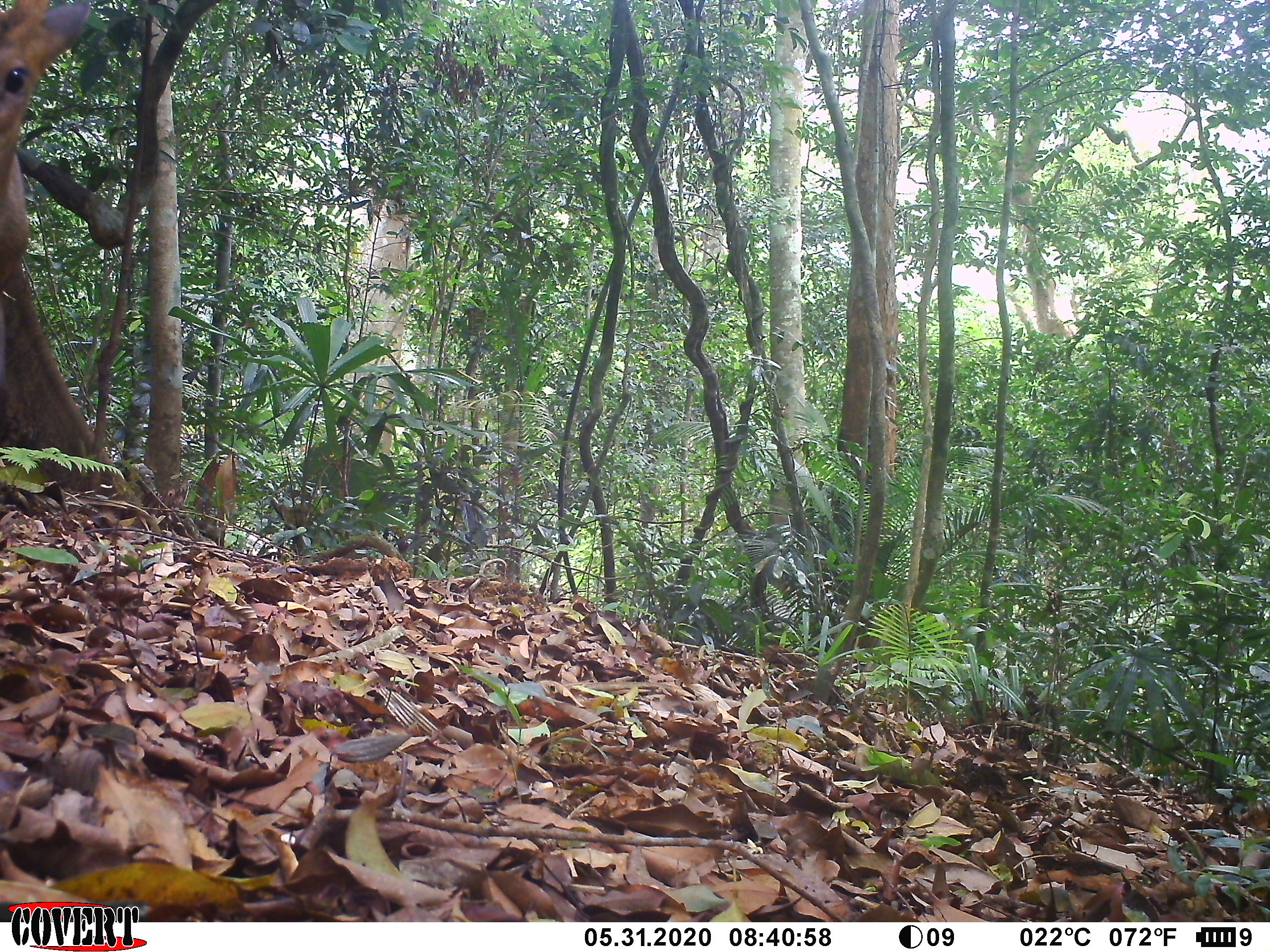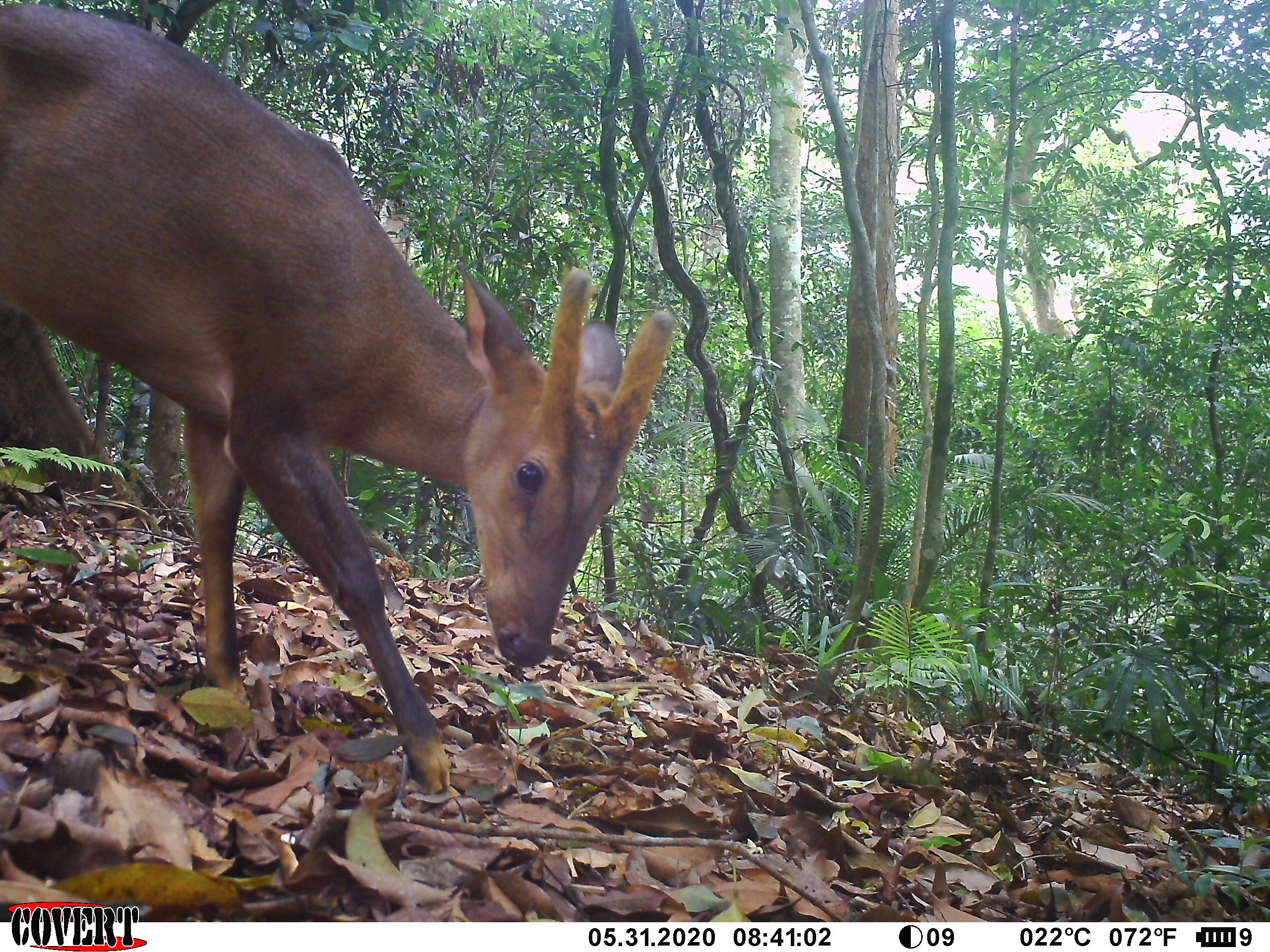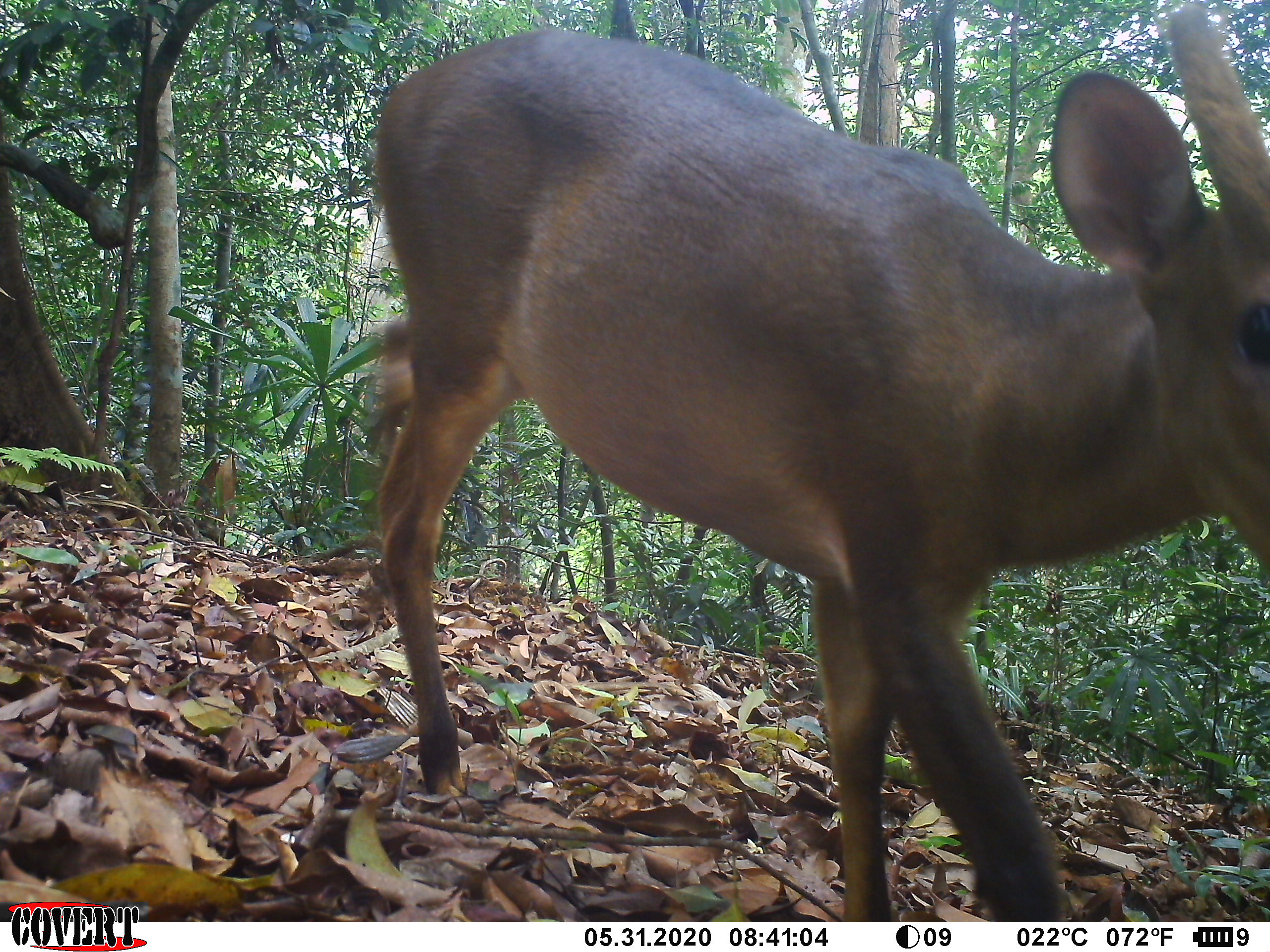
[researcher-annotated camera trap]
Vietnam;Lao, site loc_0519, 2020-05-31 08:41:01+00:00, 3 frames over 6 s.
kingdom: Animalia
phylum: Chordata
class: Mammalia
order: Artiodactyla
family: Cervidae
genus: Muntiacus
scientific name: Muntiacus vuquangensis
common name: large-antlered muntjac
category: large antlered muntjac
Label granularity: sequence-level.